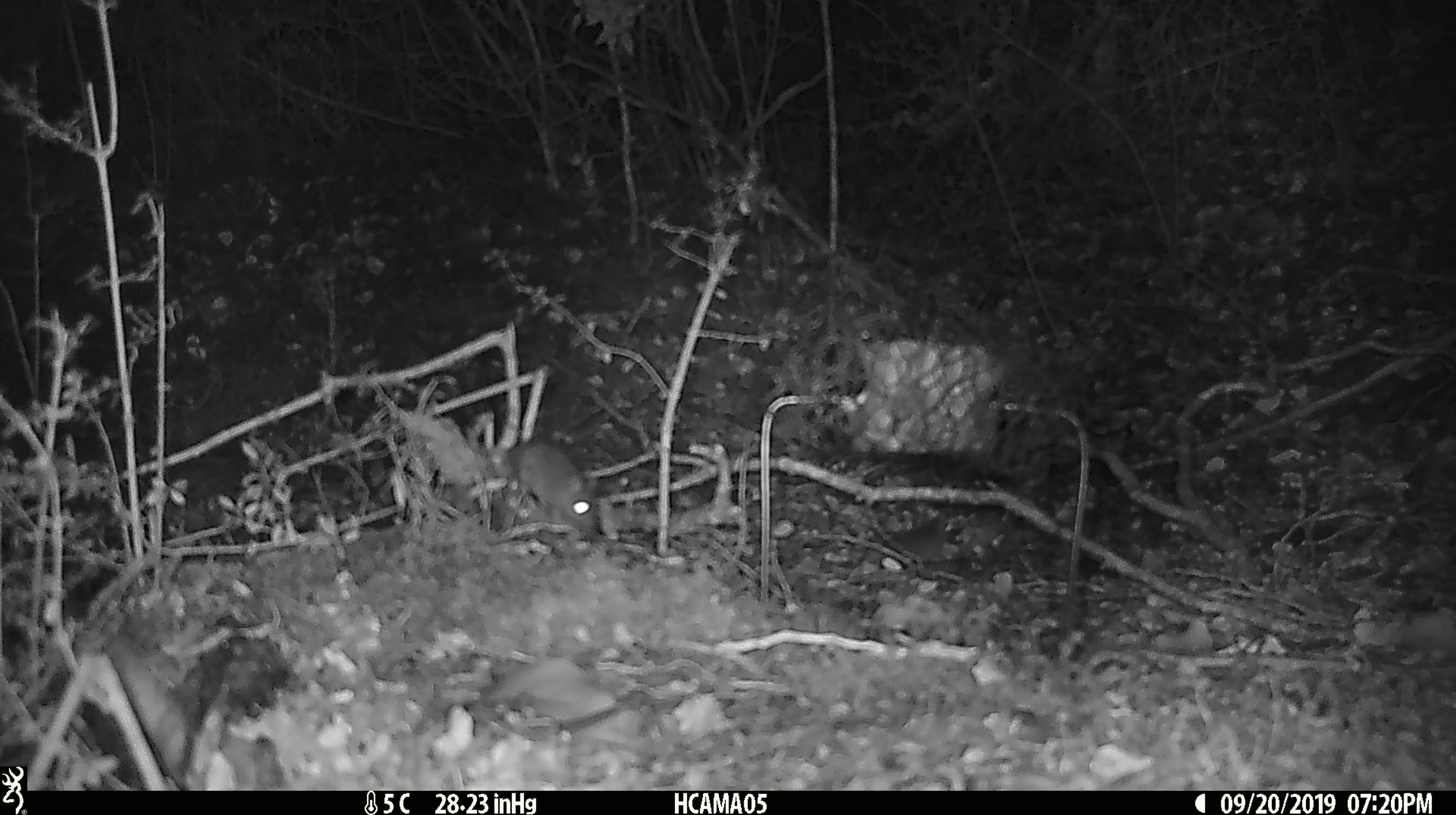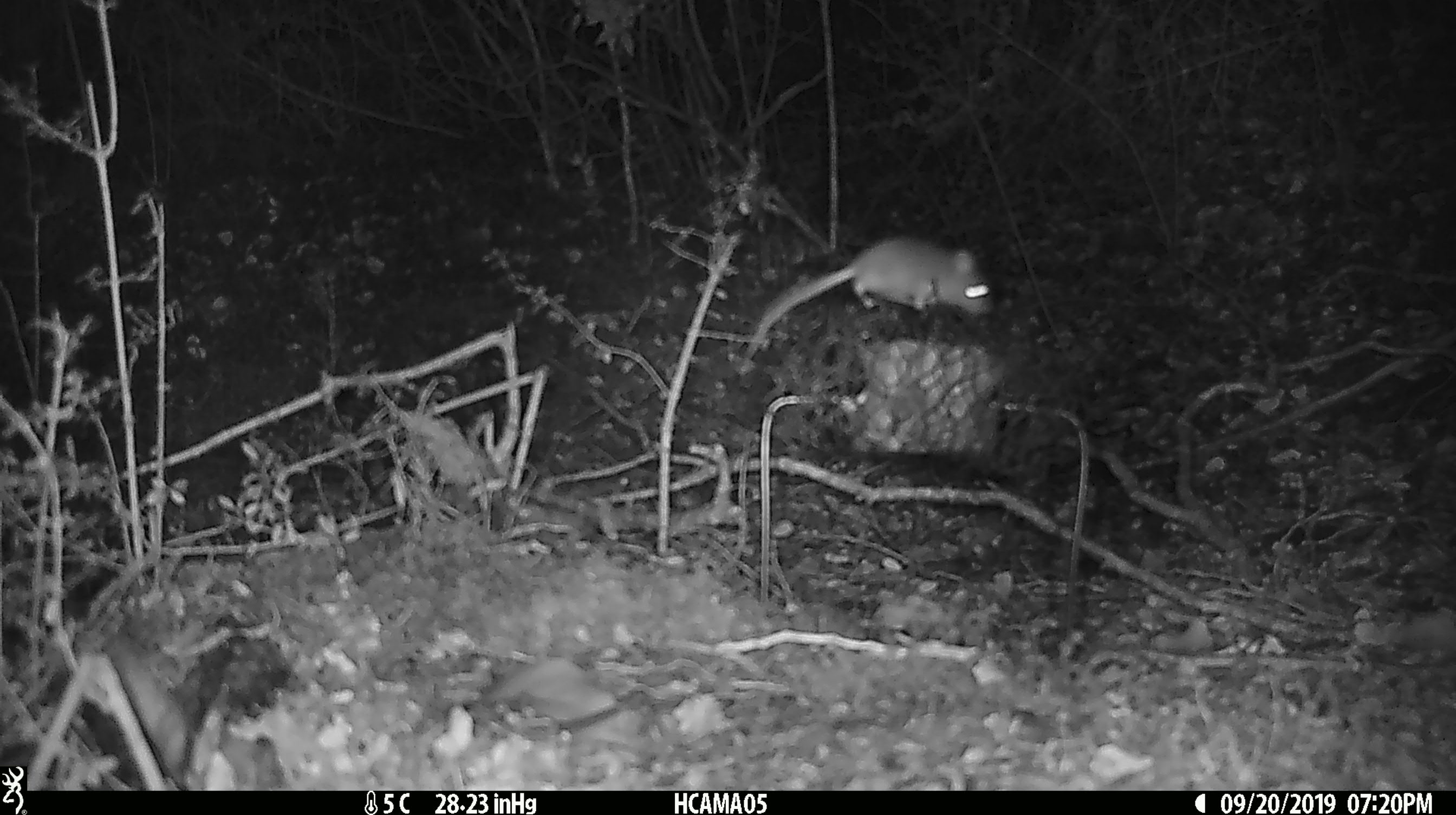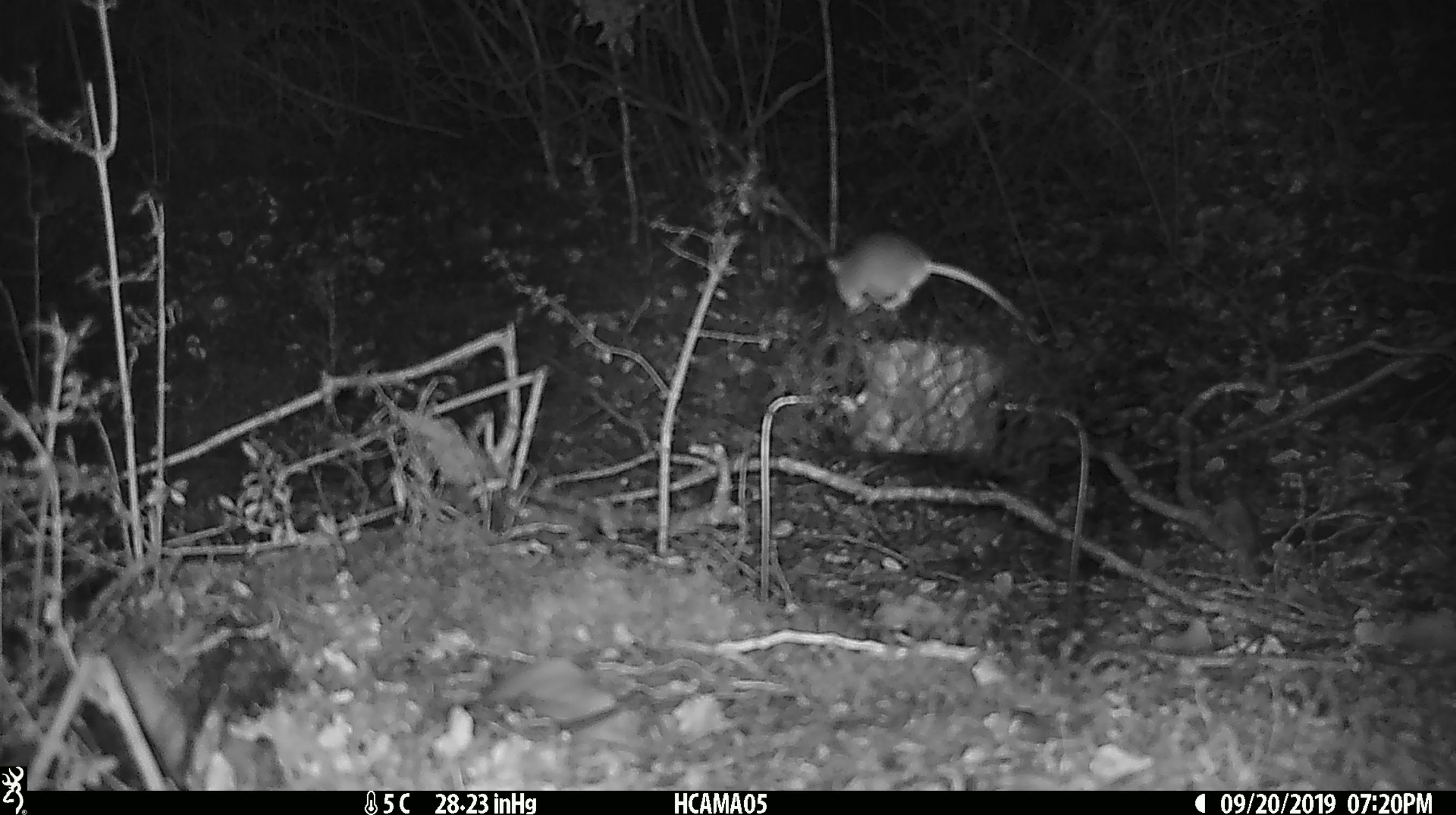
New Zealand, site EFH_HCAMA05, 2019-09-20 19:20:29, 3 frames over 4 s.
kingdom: Animalia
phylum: Chordata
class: Mammalia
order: Rodentia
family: Muridae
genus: Mus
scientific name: Mus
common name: mouse